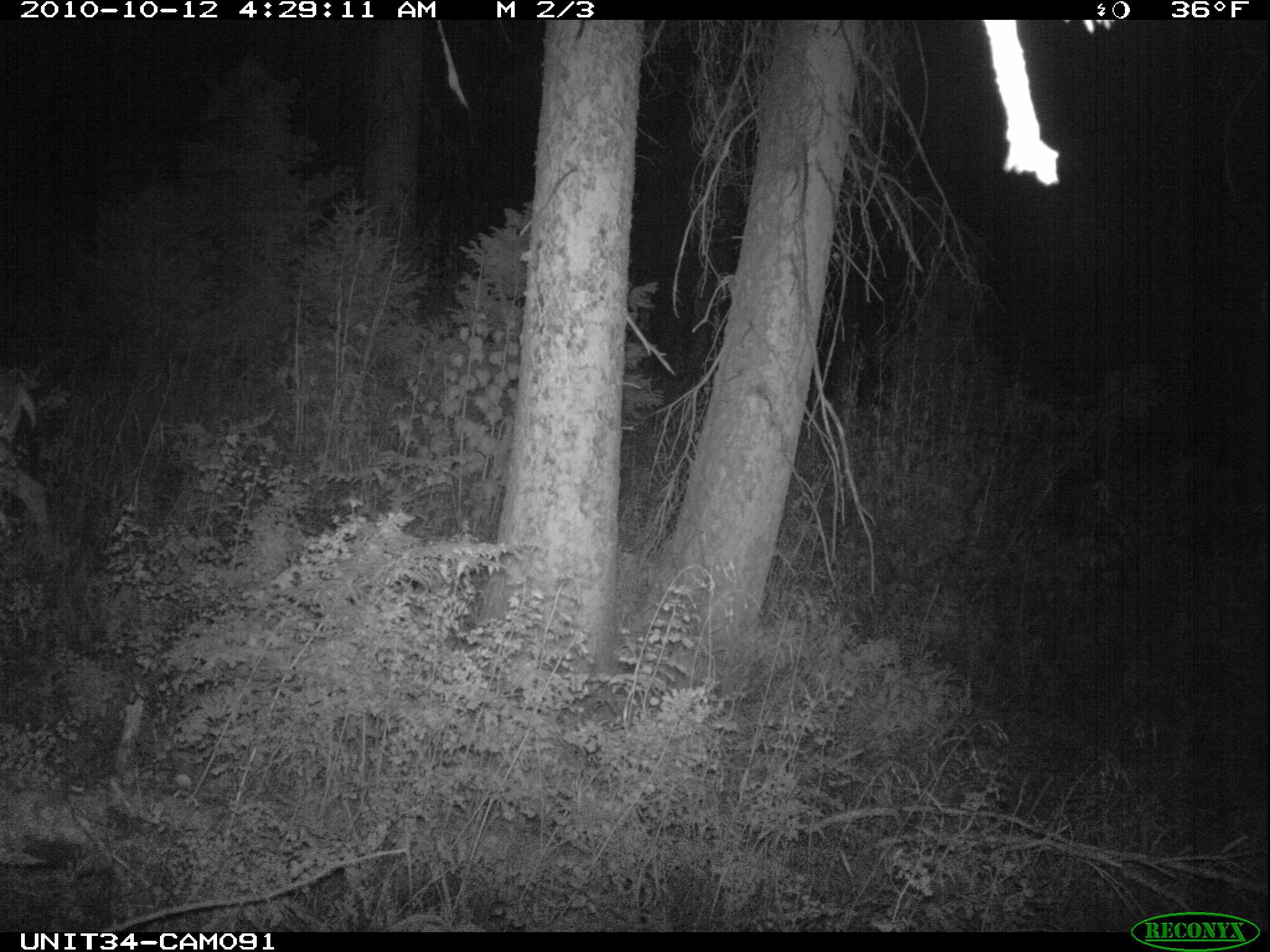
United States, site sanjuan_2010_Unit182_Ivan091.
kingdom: Animalia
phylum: Chordata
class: Mammalia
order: Artiodactyla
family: Cervidae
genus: Odocoileus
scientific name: Odocoileus hemionus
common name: mule deer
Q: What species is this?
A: Odocoileus hemionus (mule deer).